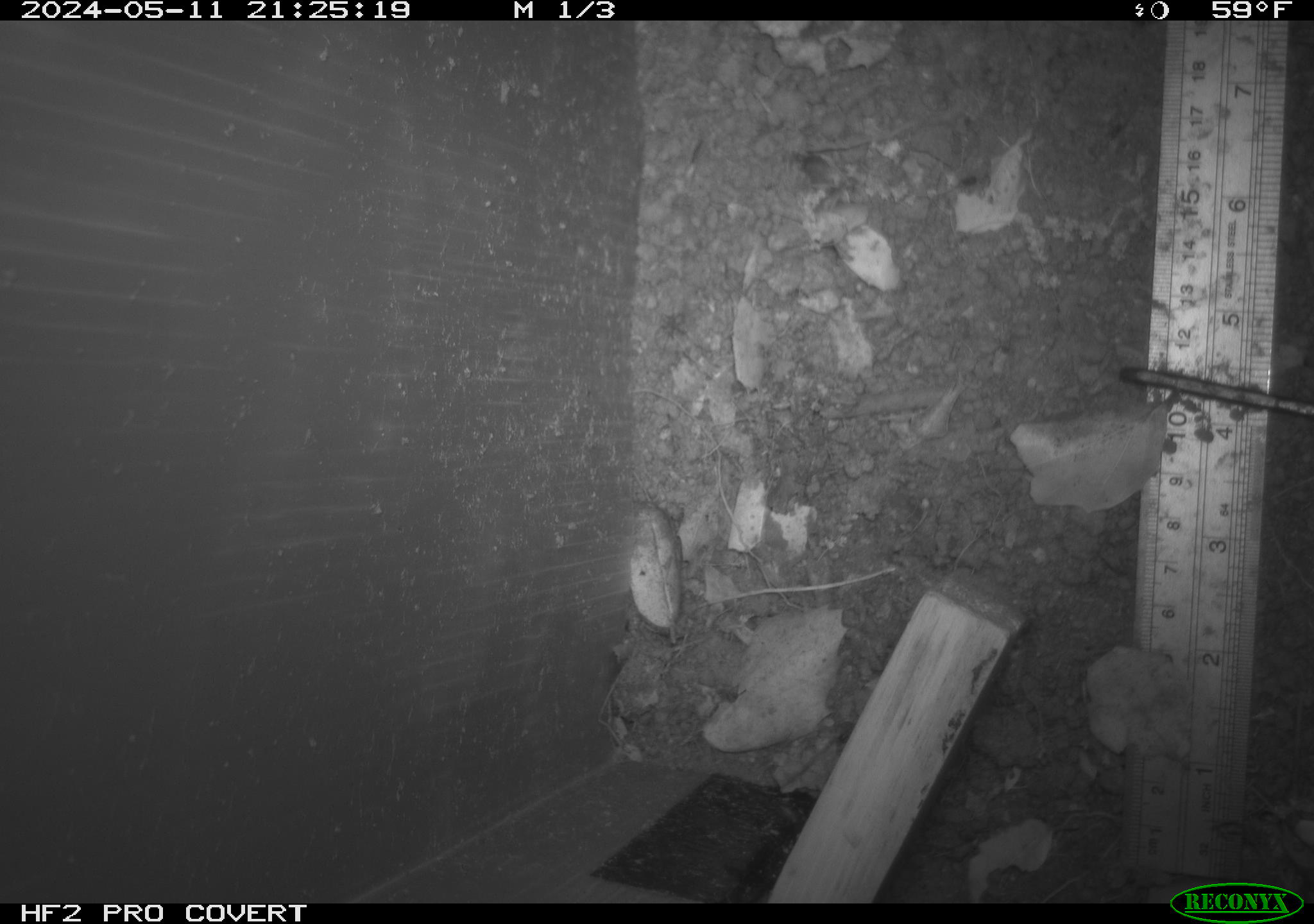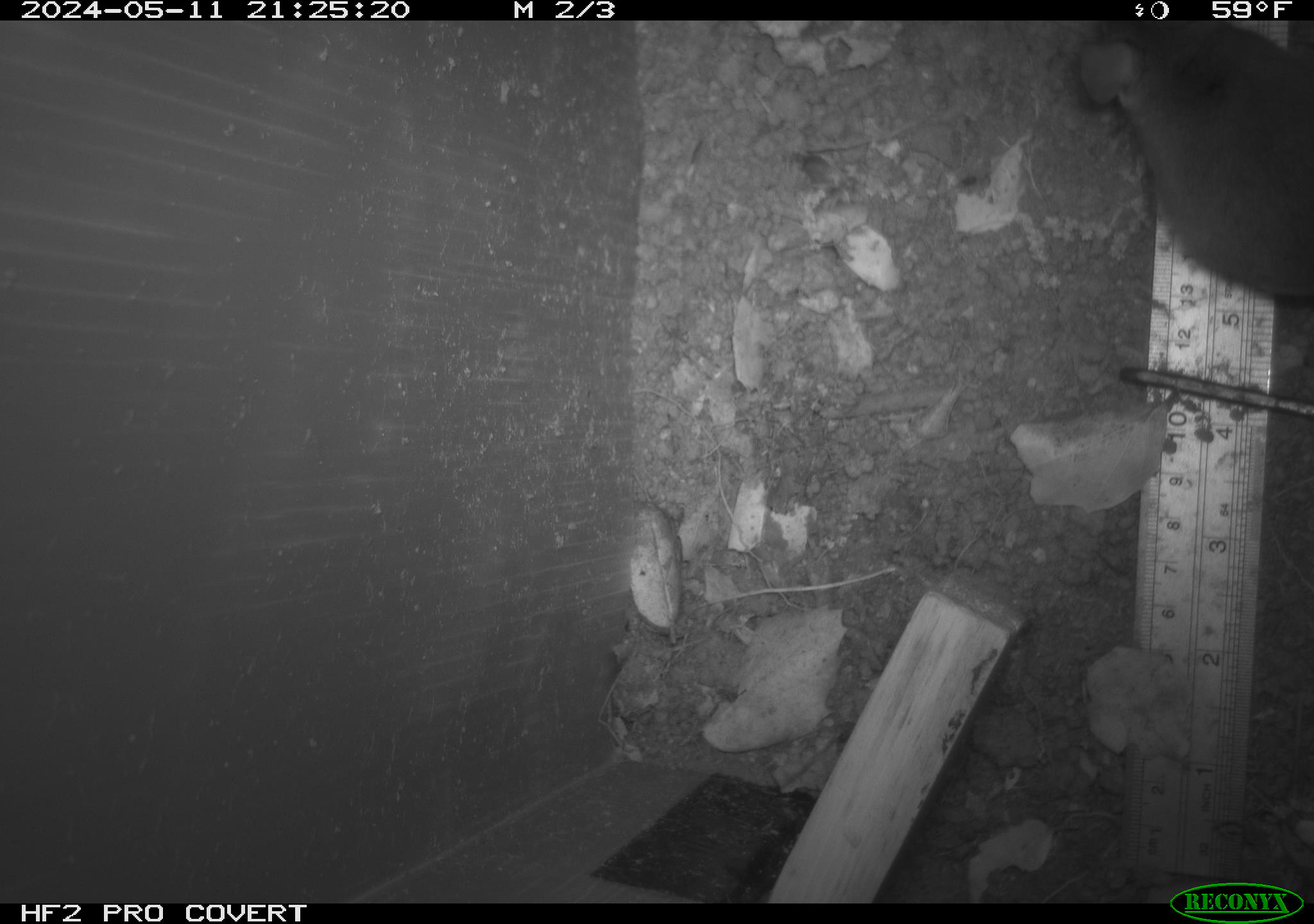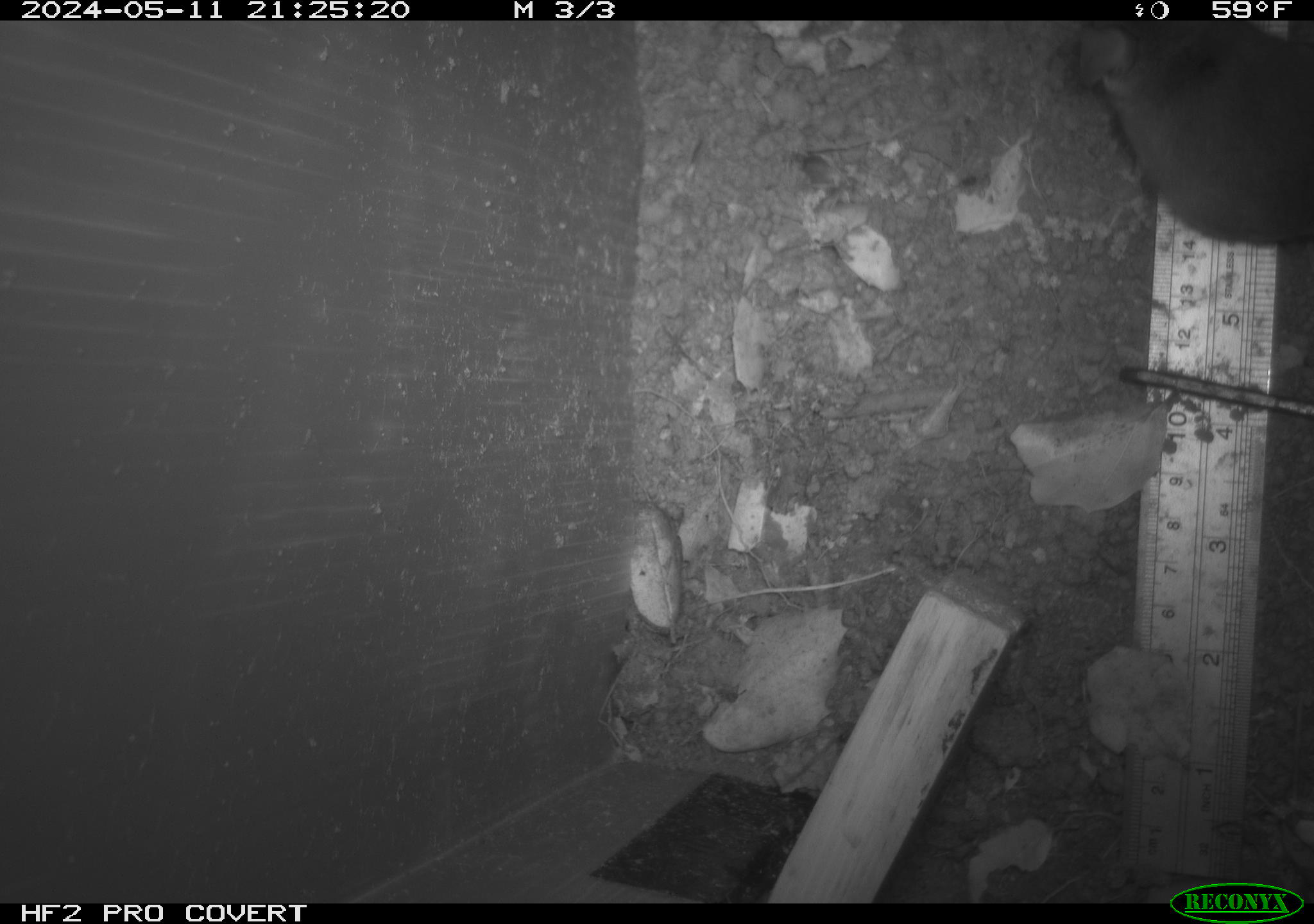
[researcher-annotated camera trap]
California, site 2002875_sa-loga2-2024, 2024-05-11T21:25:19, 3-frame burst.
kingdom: Animalia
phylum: Chordata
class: Mammalia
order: Rodentia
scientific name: Rodentia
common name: rodent